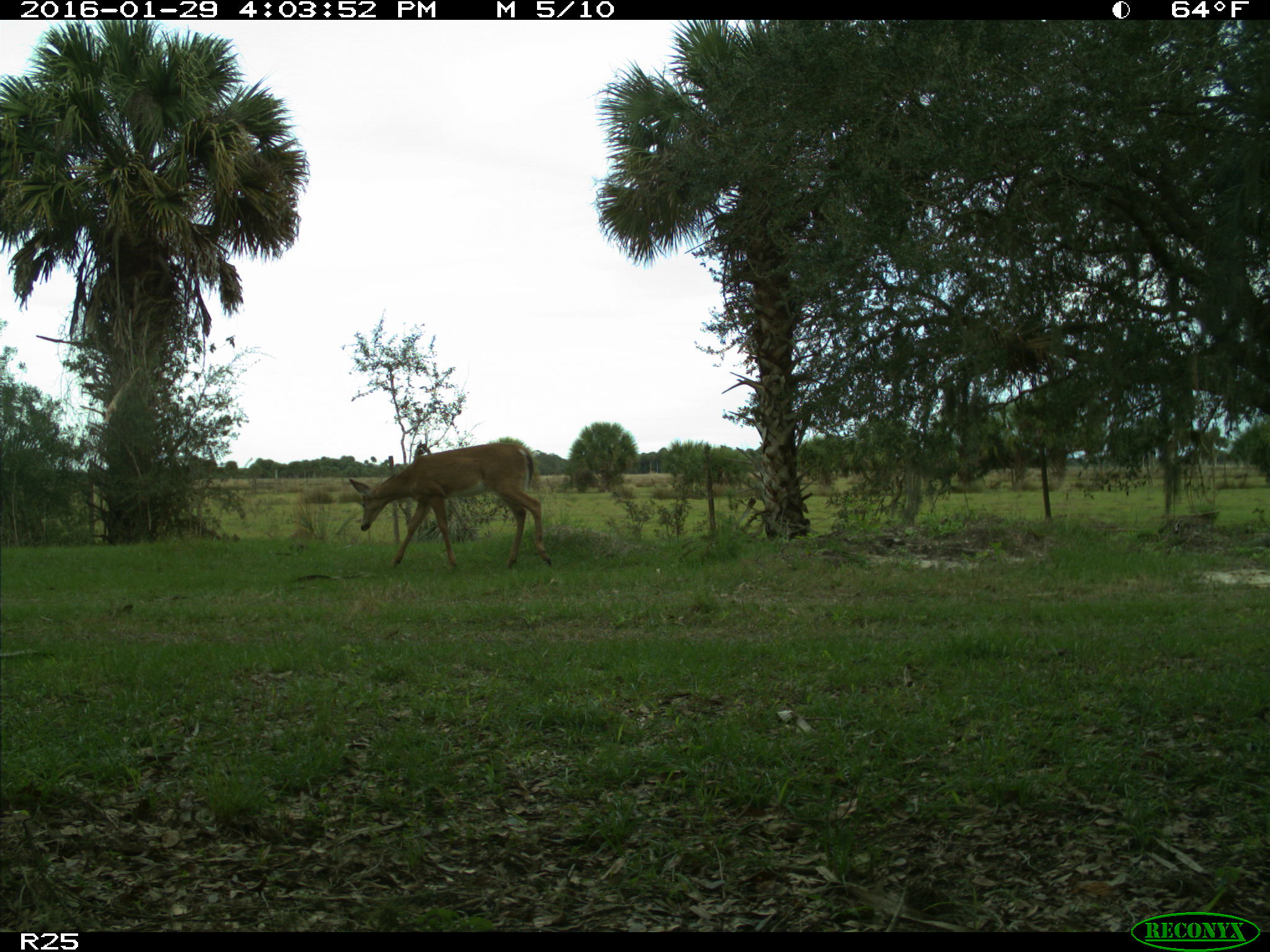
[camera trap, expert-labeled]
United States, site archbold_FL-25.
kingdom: Animalia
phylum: Chordata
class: Mammalia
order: Artiodactyla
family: Cervidae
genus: Odocoileus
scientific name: Odocoileus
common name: deer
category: unidentified deer